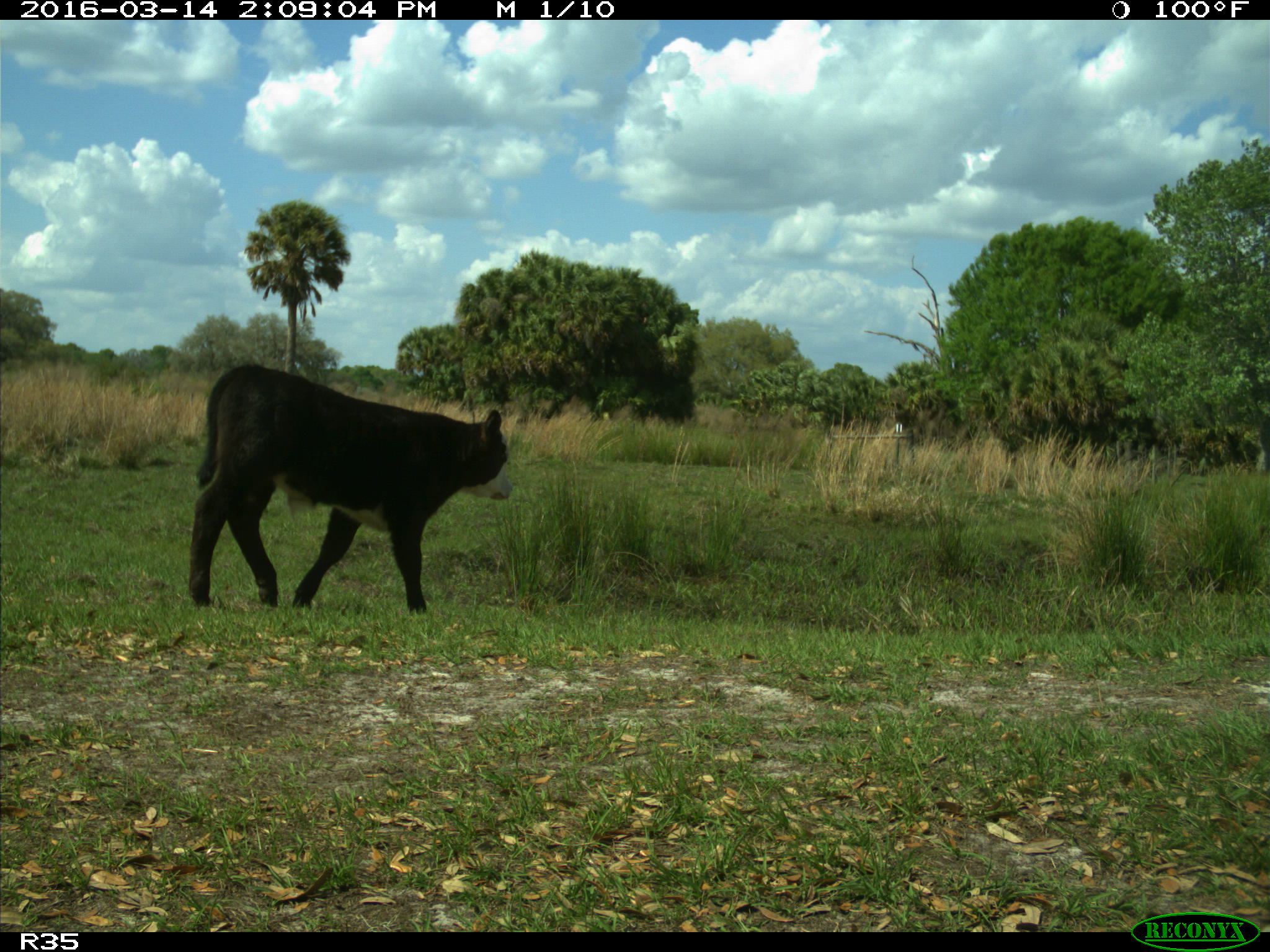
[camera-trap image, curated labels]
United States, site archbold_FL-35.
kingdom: Animalia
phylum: Chordata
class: Mammalia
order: Artiodactyla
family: Bovidae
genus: Bos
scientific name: Bos taurus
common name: domestic cow